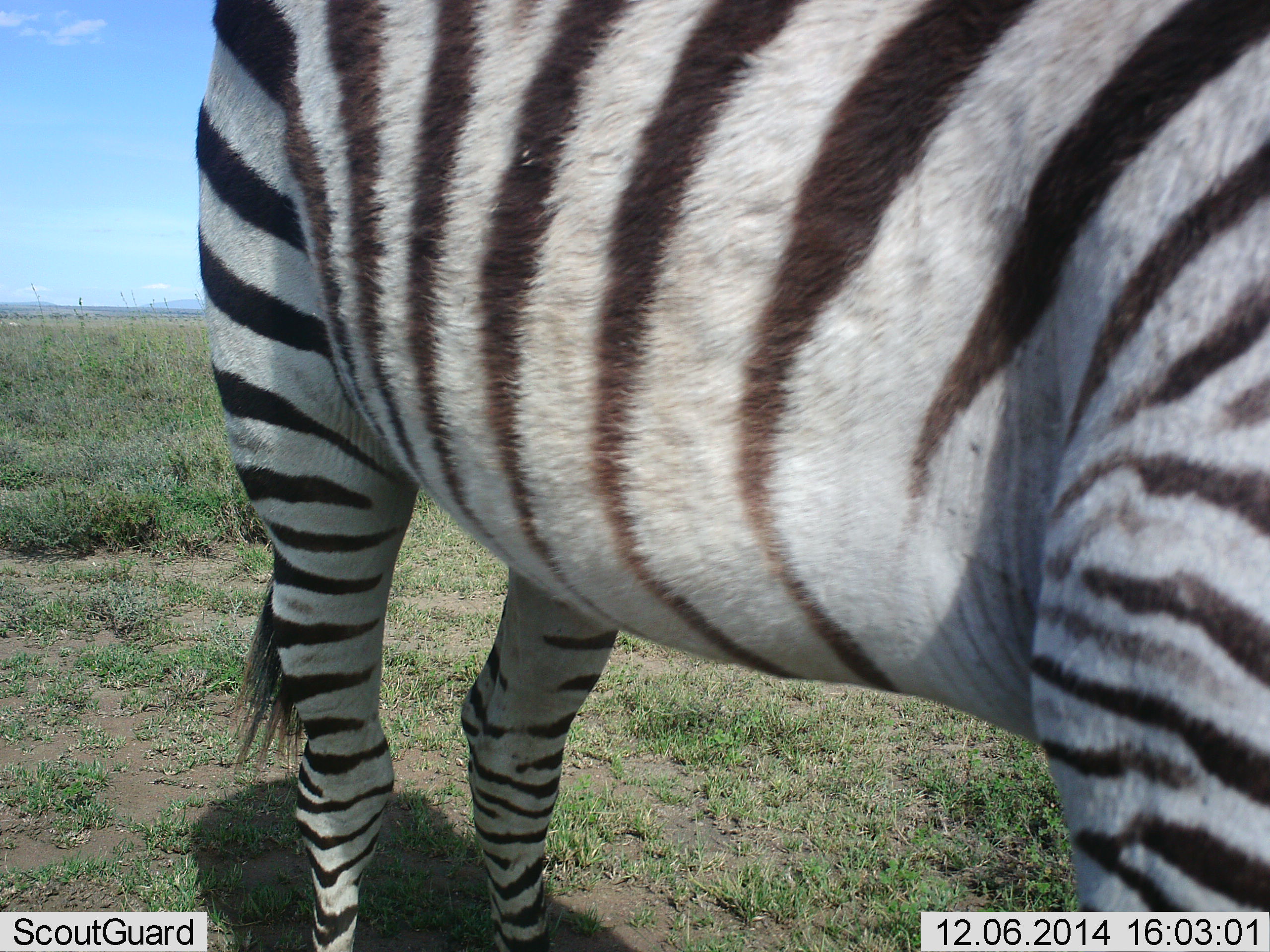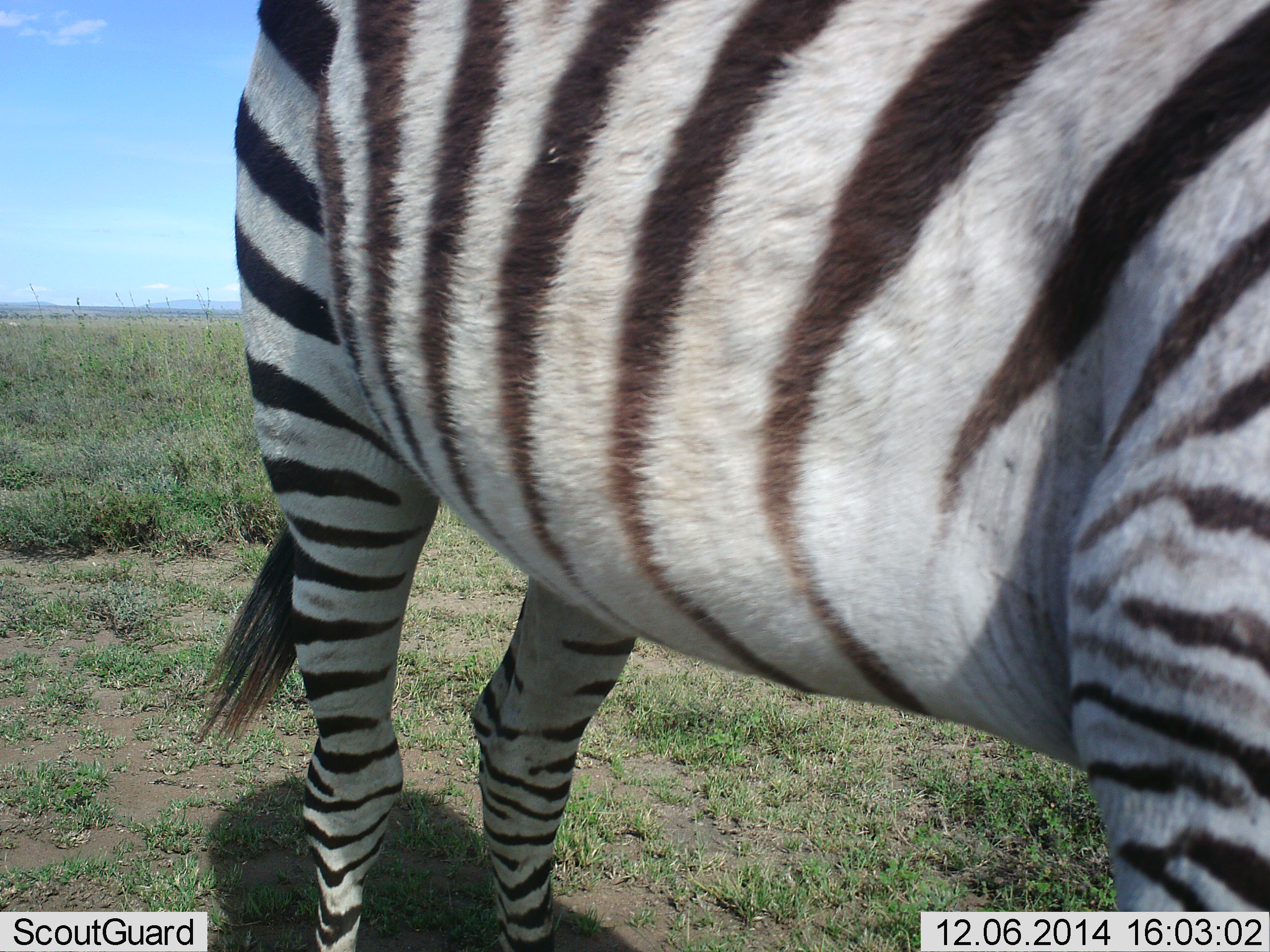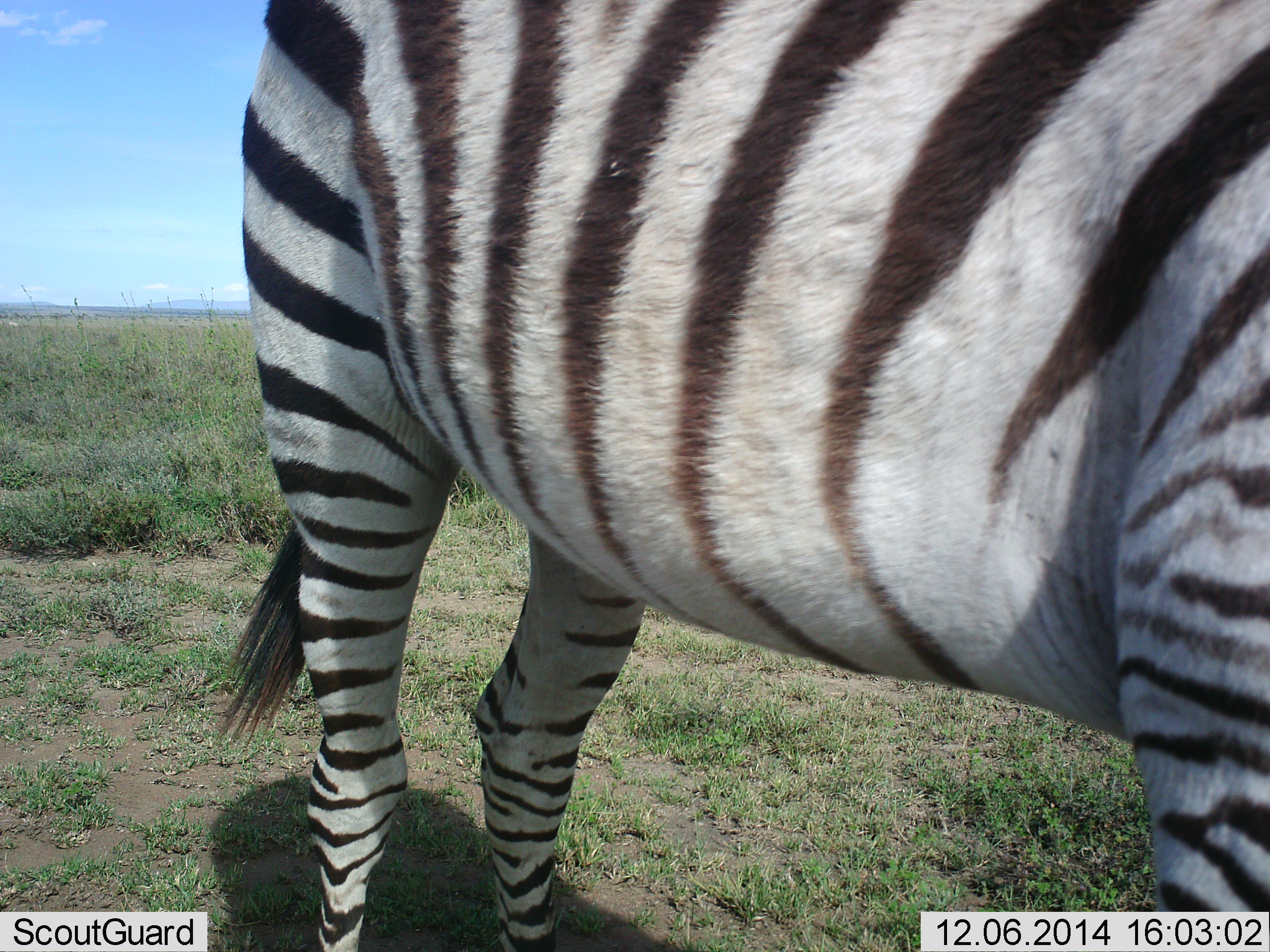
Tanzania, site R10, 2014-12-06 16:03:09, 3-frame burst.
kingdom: Animalia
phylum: Chordata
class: Mammalia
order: Perissodactyla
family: Equidae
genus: Equus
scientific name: Equus quagga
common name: plains zebra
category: zebra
Zebra (plains zebra) (Equus quagga), count 1. Behavior (volunteer vote fractions): standing 100%, resting 0%, moving 0%, interacting 0%. Young present (vote fraction): 0%. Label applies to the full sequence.